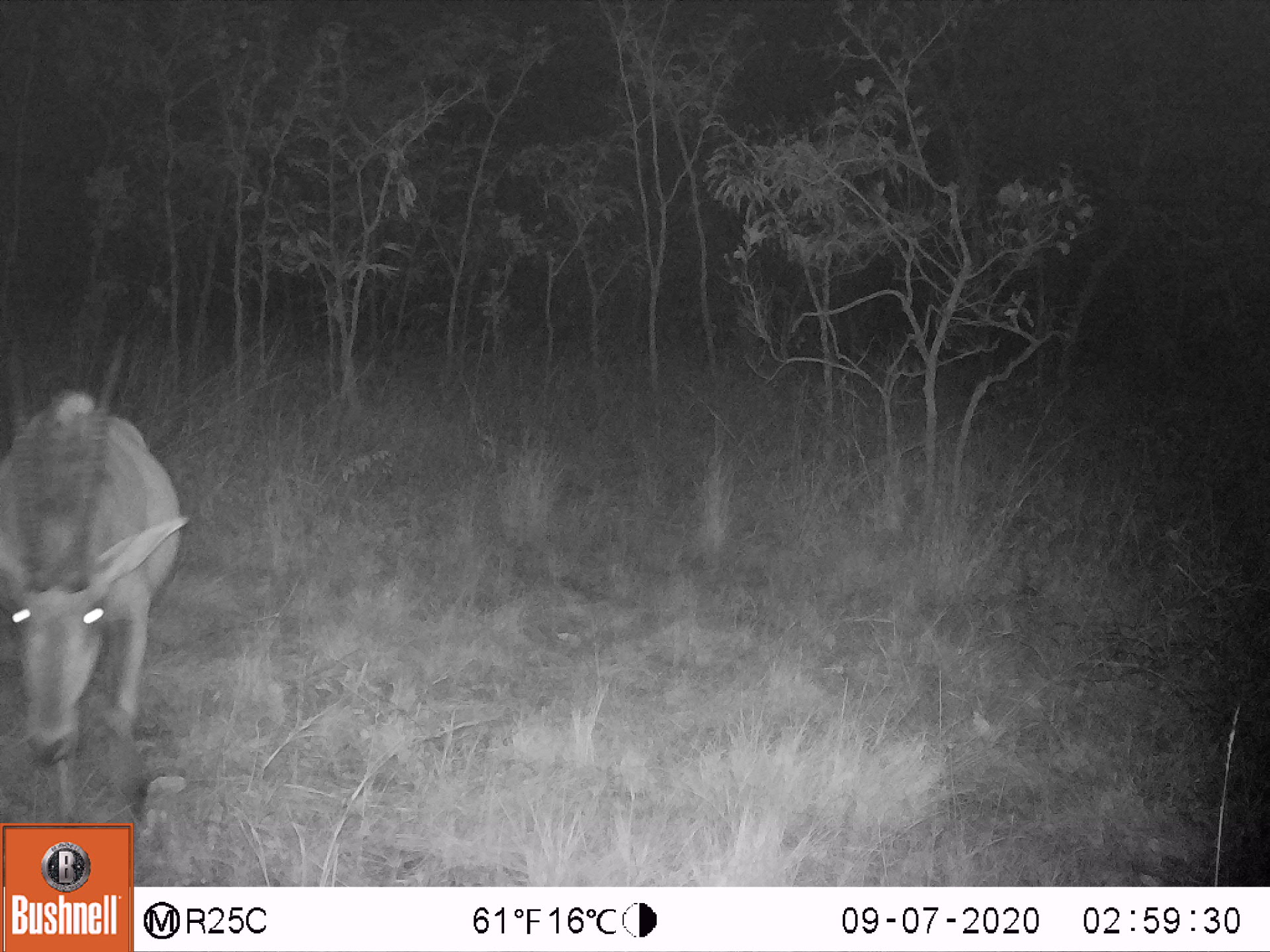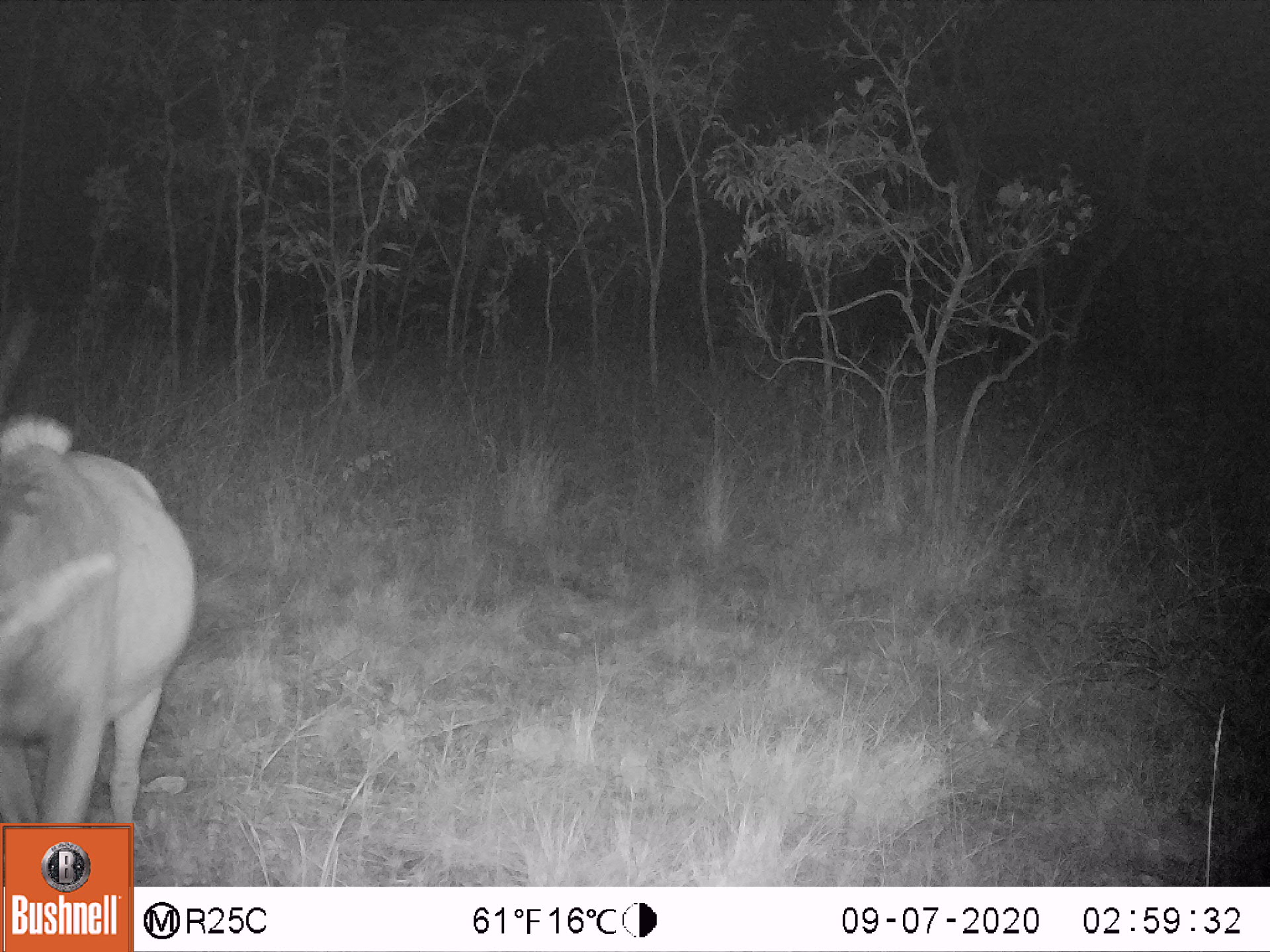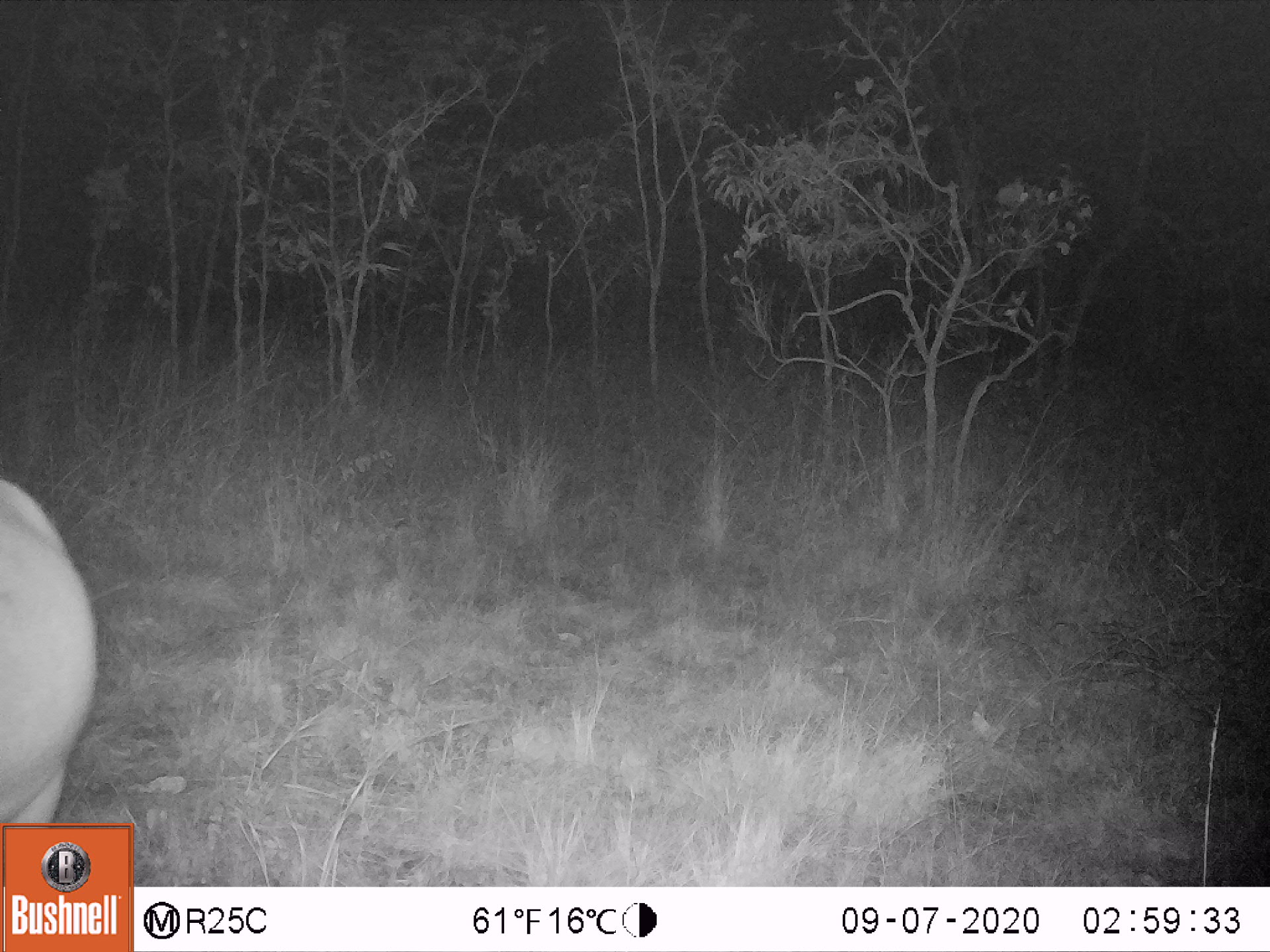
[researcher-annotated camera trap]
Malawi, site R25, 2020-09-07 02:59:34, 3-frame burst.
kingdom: Animalia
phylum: Chordata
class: Mammalia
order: Artiodactyla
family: Bovidae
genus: Hippotragus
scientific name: Hippotragus niger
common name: sable antelope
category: sable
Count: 1.